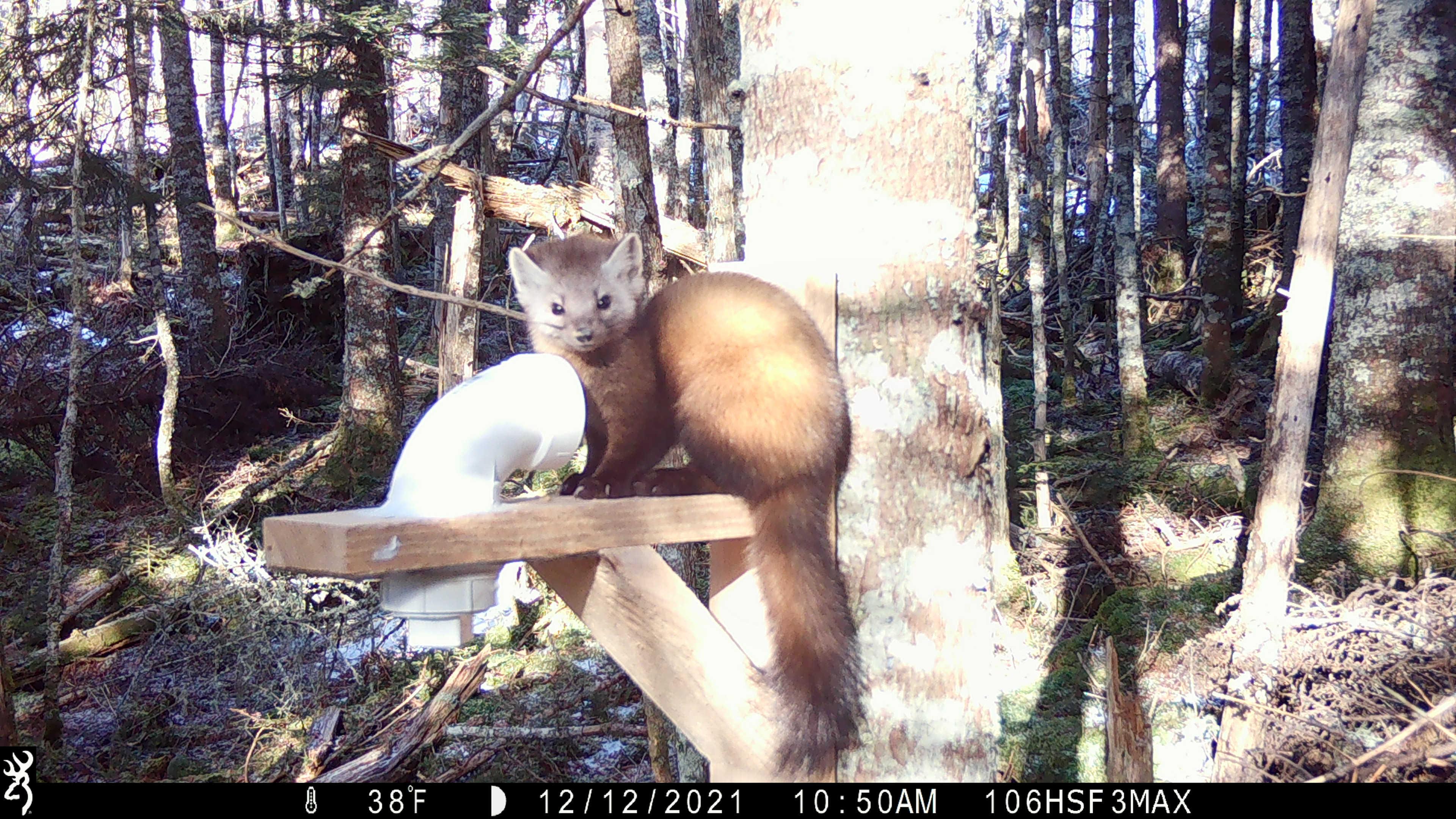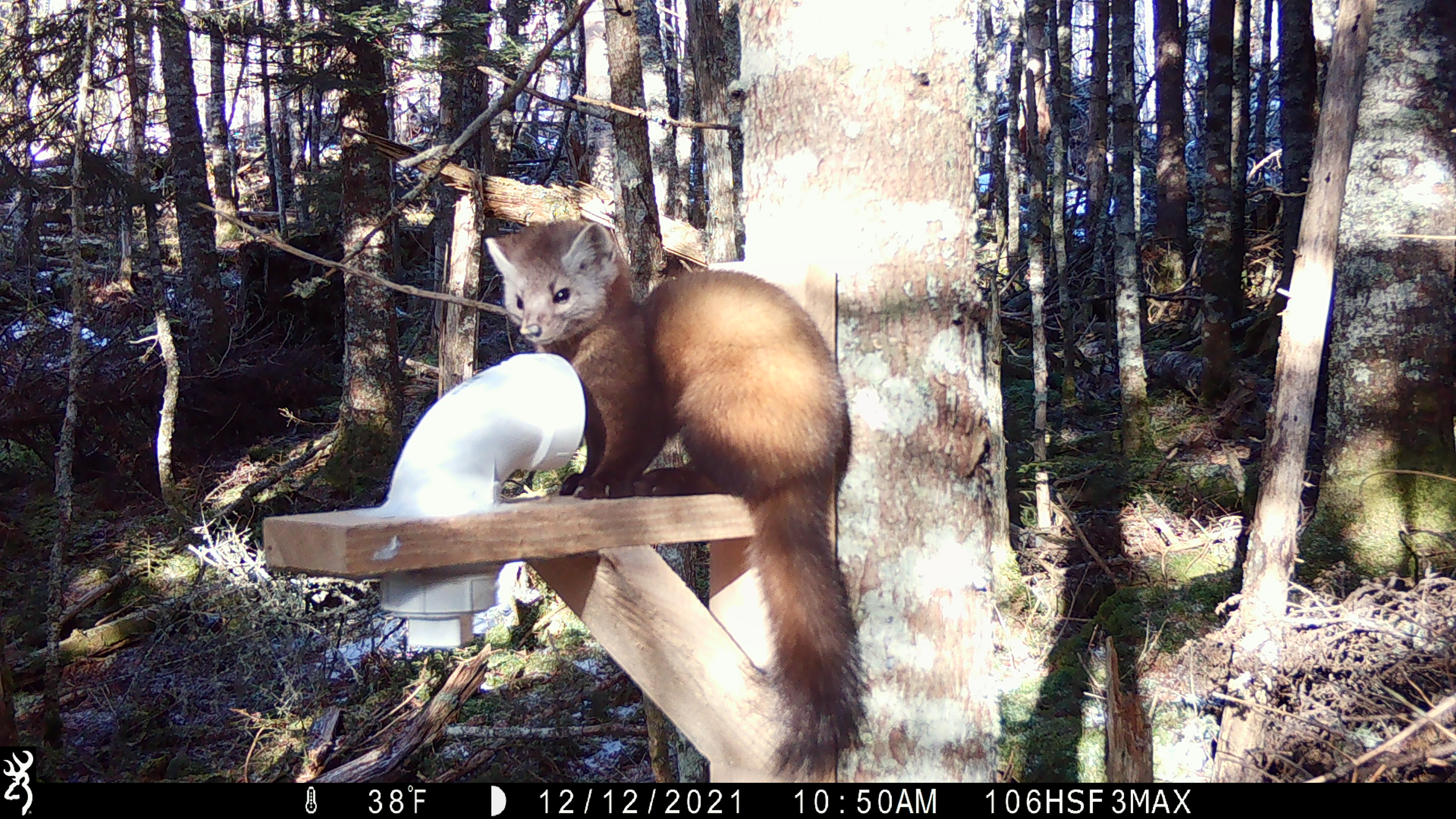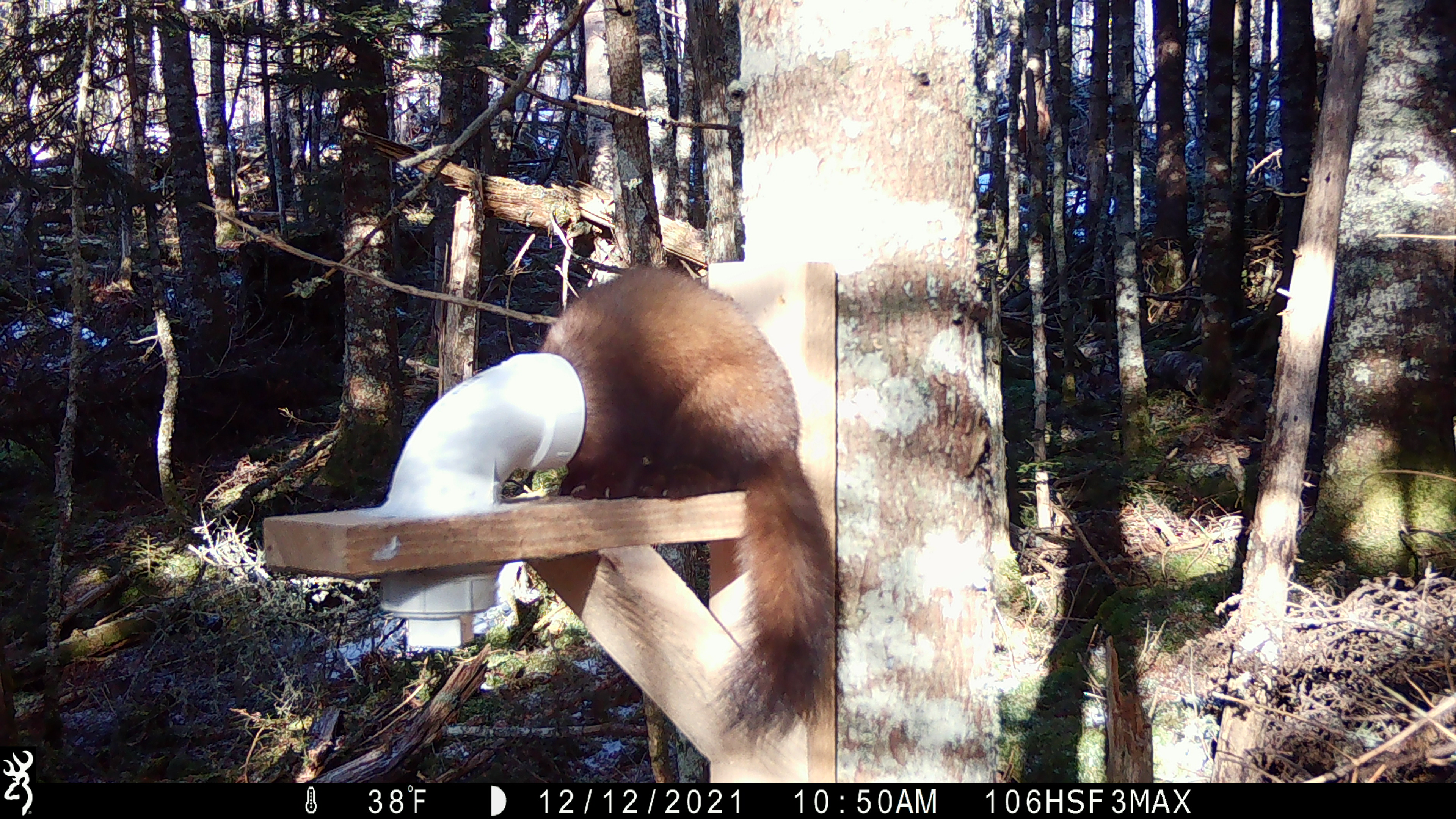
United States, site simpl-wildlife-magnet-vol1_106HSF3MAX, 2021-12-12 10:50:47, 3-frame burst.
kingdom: Animalia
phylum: Chordata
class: Mammalia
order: Carnivora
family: Mustelidae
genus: Martes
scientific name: Martes americana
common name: american marten